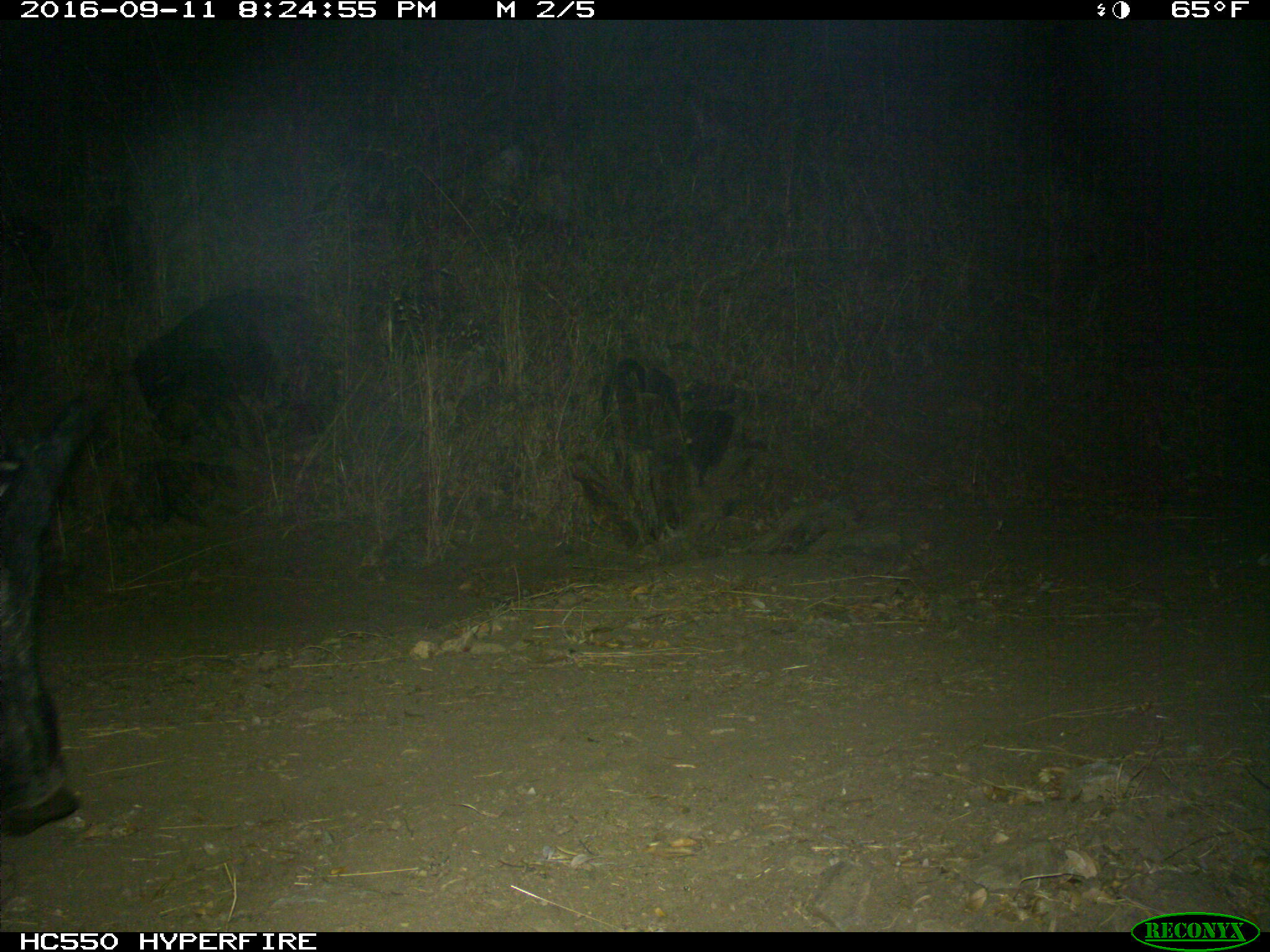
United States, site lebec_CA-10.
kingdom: Animalia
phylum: Chordata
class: Mammalia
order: Carnivora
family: Felidae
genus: Puma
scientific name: Puma concolor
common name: mountain lion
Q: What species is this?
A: Puma concolor (mountain lion).